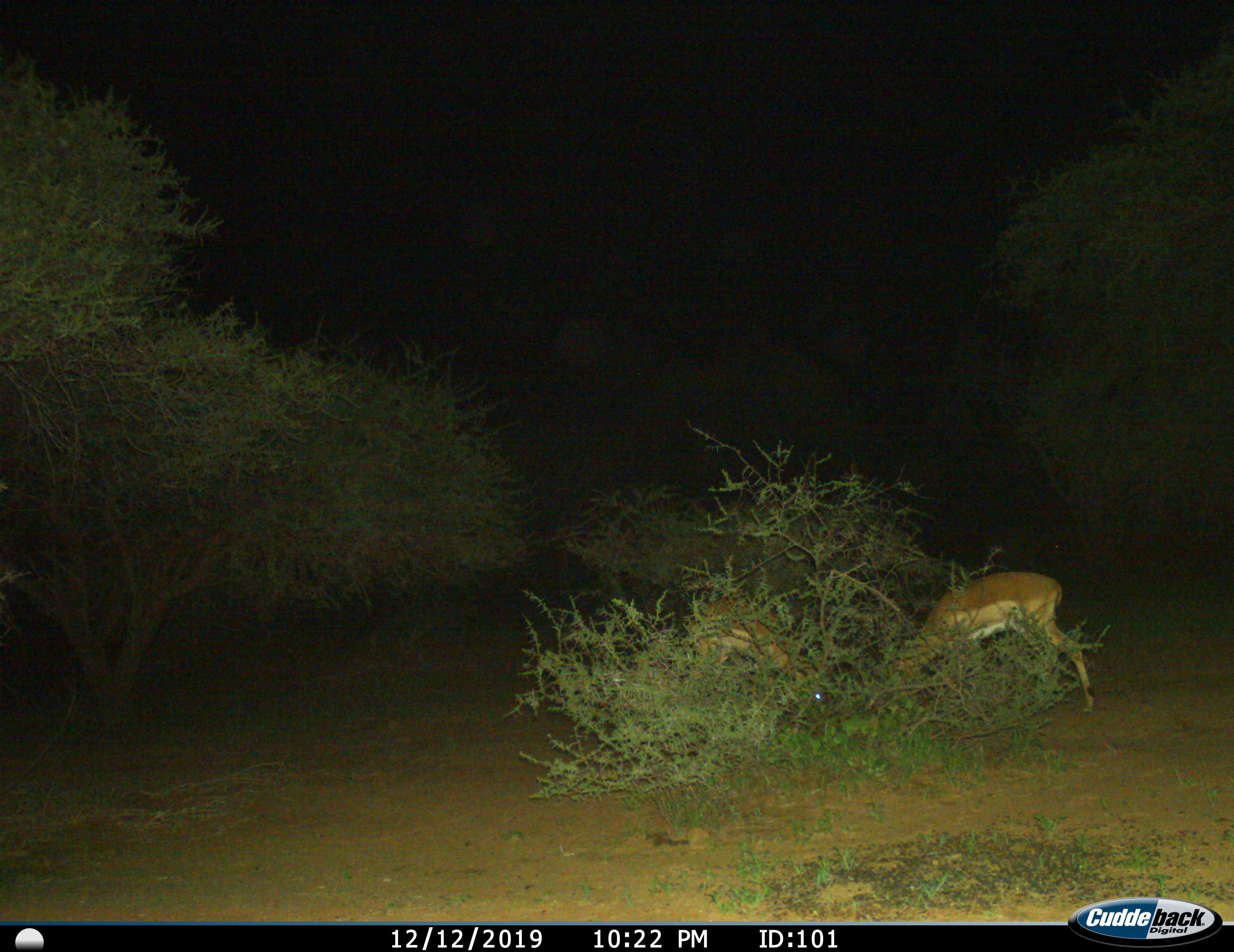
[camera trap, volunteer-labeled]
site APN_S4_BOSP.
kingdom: Animalia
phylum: Chordata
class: Mammalia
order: Artiodactyla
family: Bovidae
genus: Aepyceros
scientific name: Aepyceros melampus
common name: impala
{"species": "impala (Aepyceros melampus)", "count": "2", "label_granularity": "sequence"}